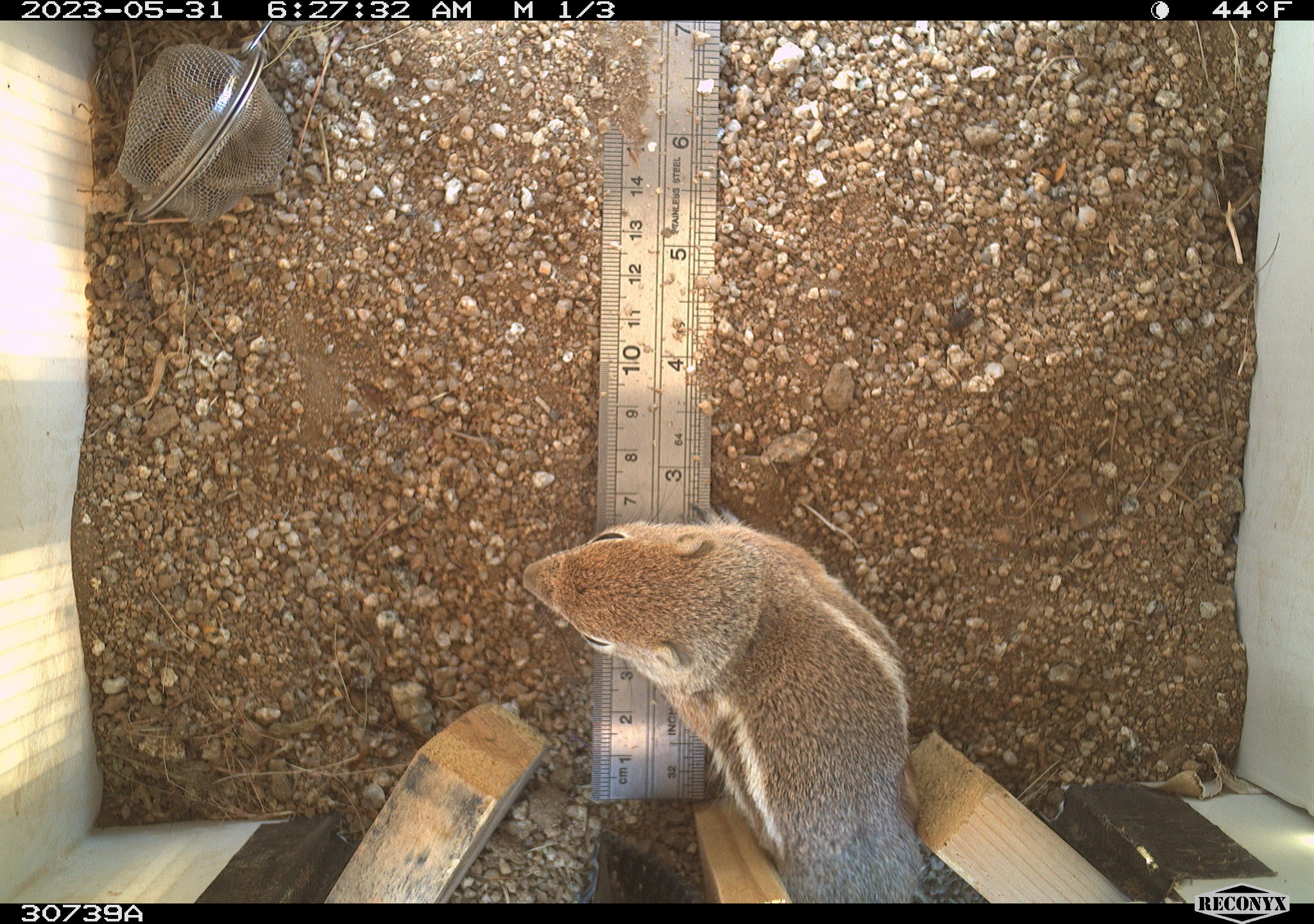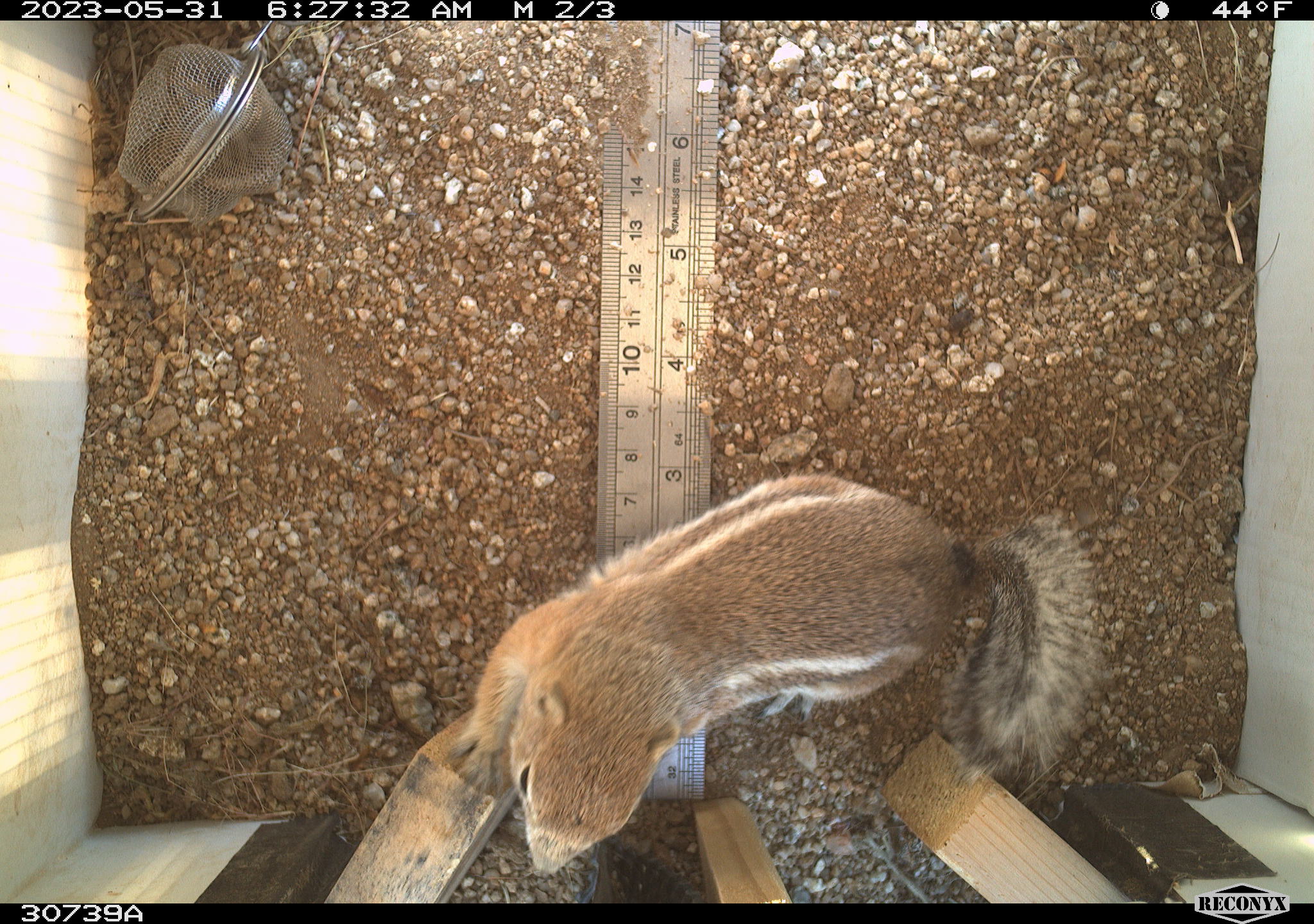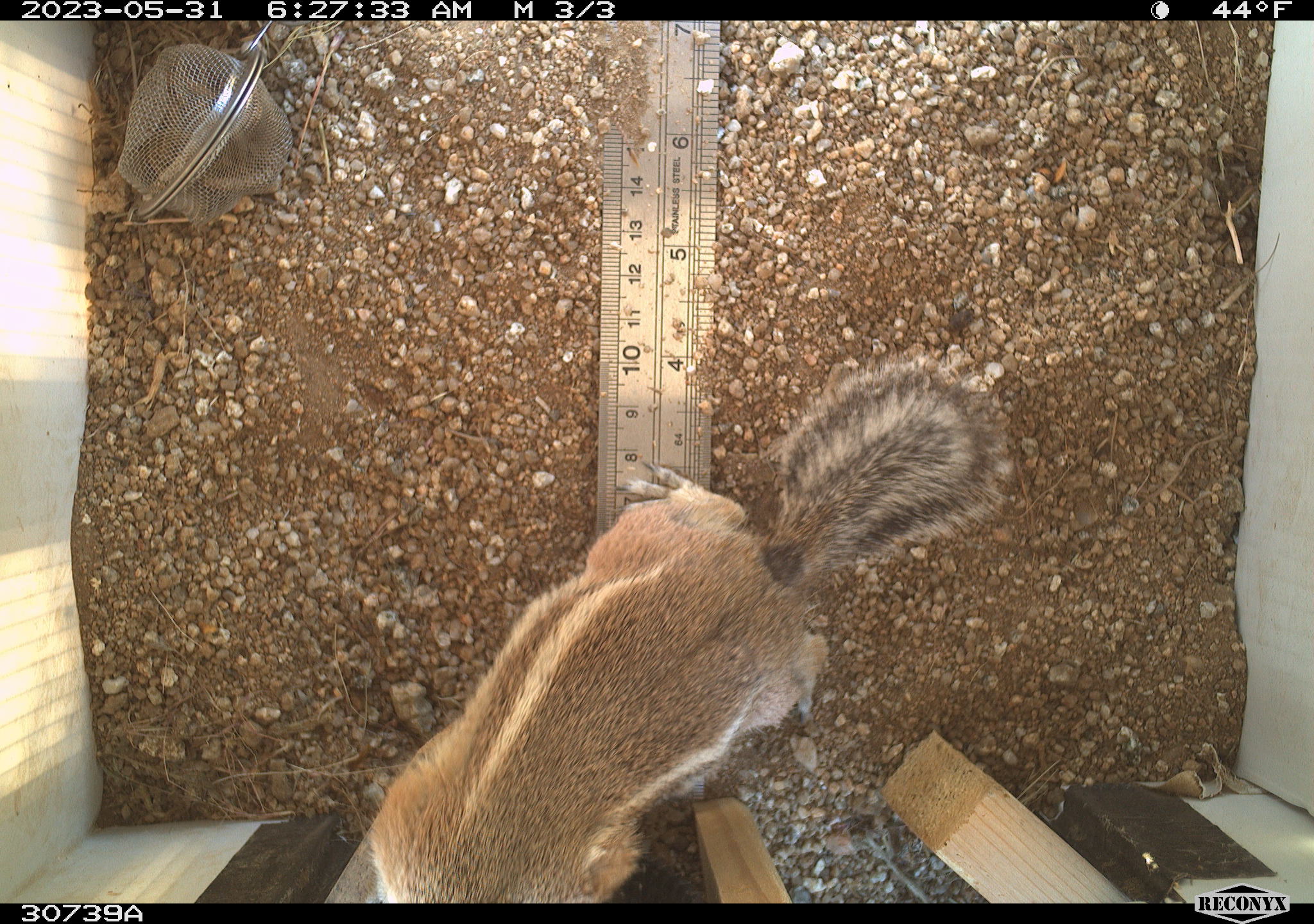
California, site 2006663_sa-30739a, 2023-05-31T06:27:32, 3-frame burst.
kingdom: Animalia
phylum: Chordata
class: Mammalia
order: Rodentia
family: Sciuridae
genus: Ammospermophilus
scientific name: Ammospermophilus leucurus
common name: white-tailed antelope squirrel